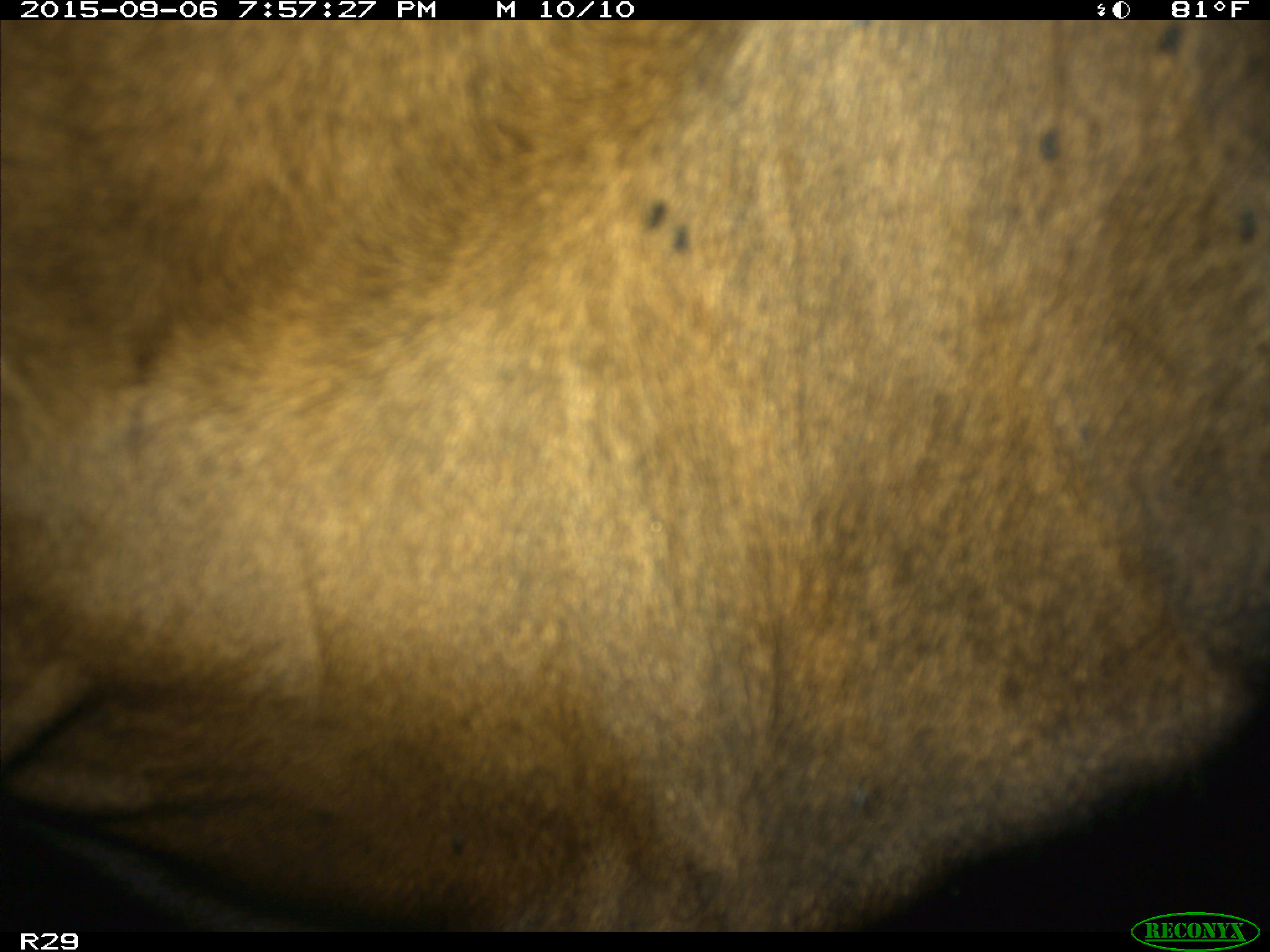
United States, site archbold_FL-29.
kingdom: Animalia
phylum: Chordata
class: Mammalia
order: Artiodactyla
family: Bovidae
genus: Bos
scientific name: Bos taurus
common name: domestic cow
Bos taurus (domestic cow).